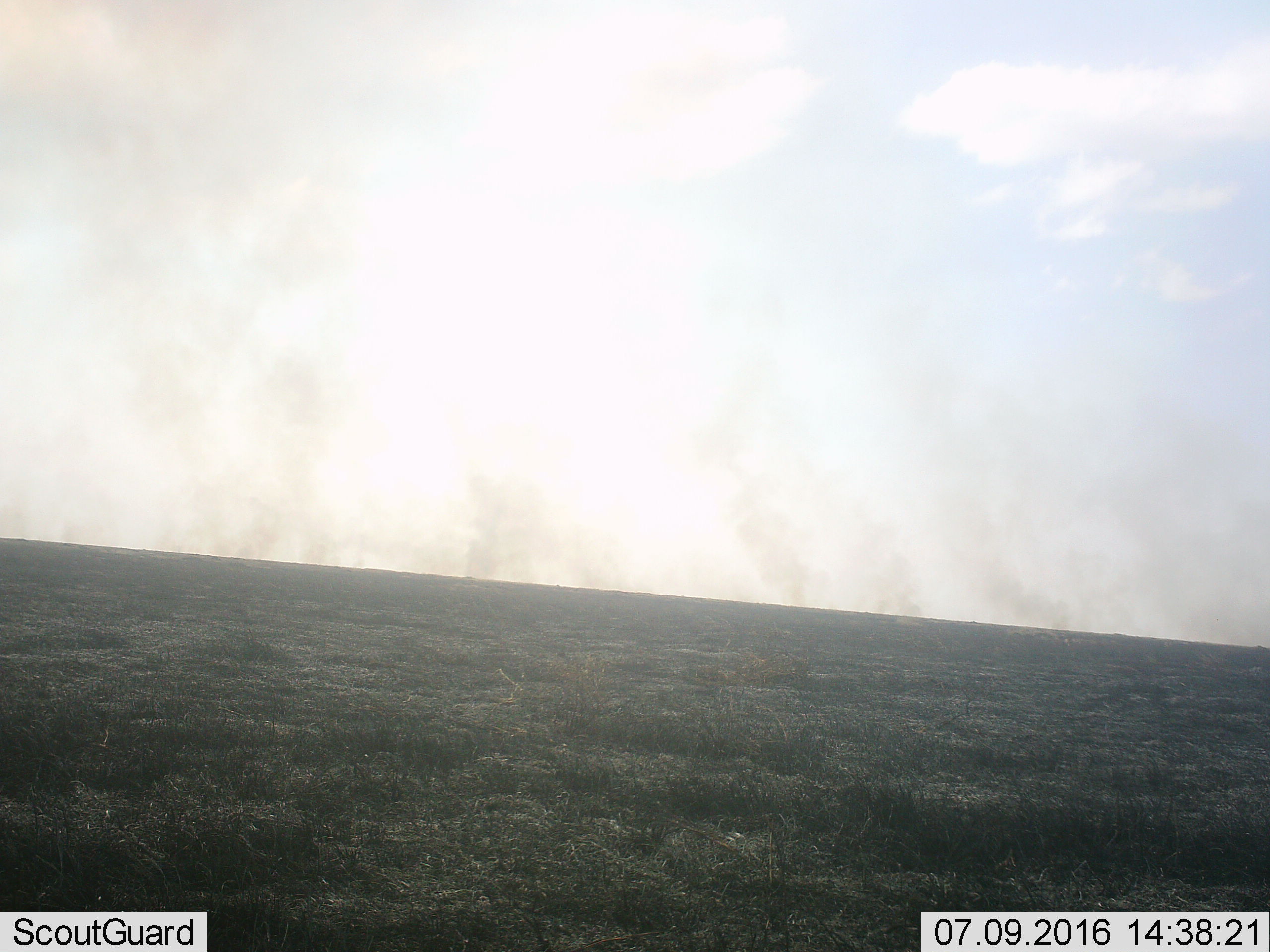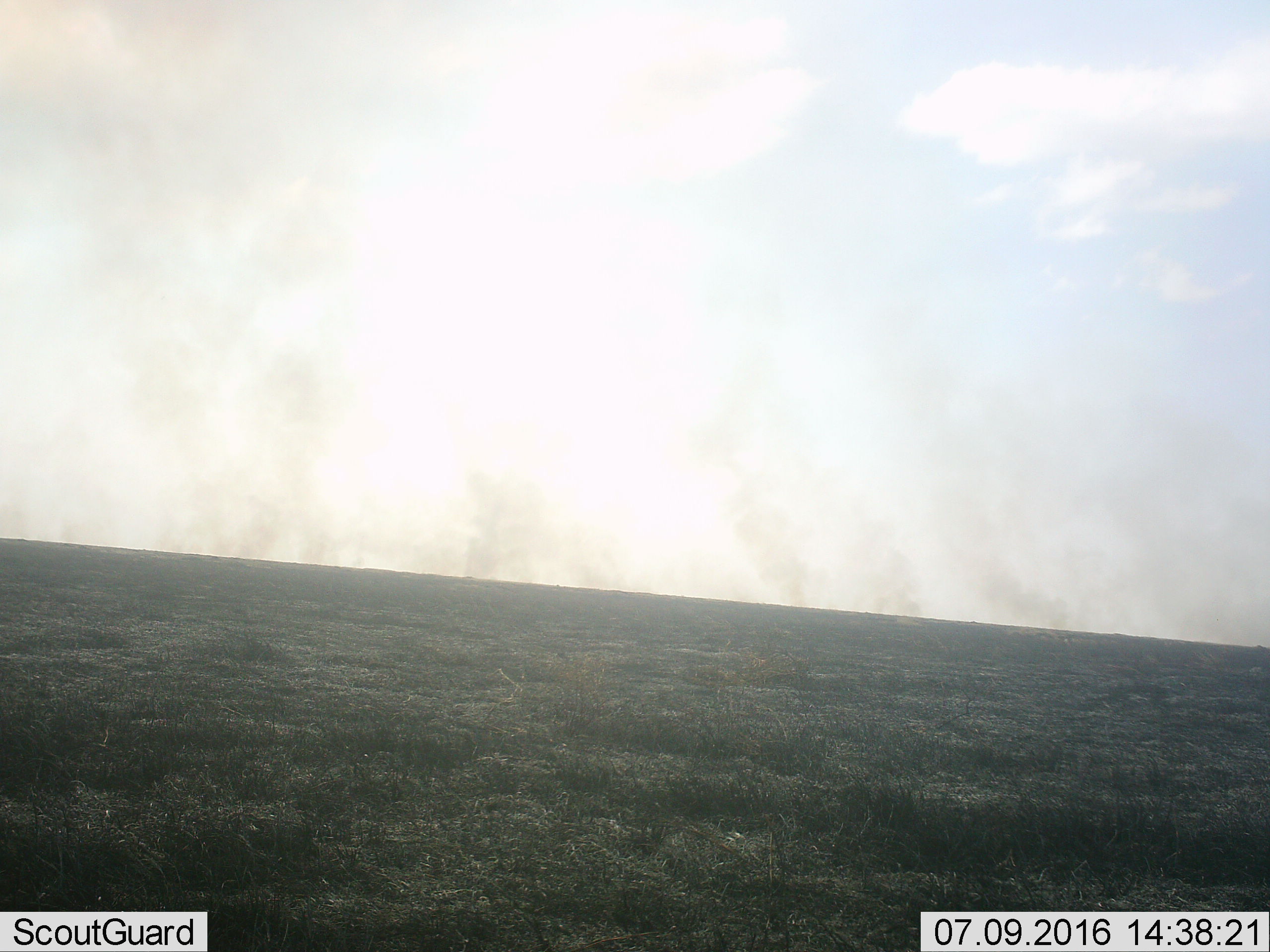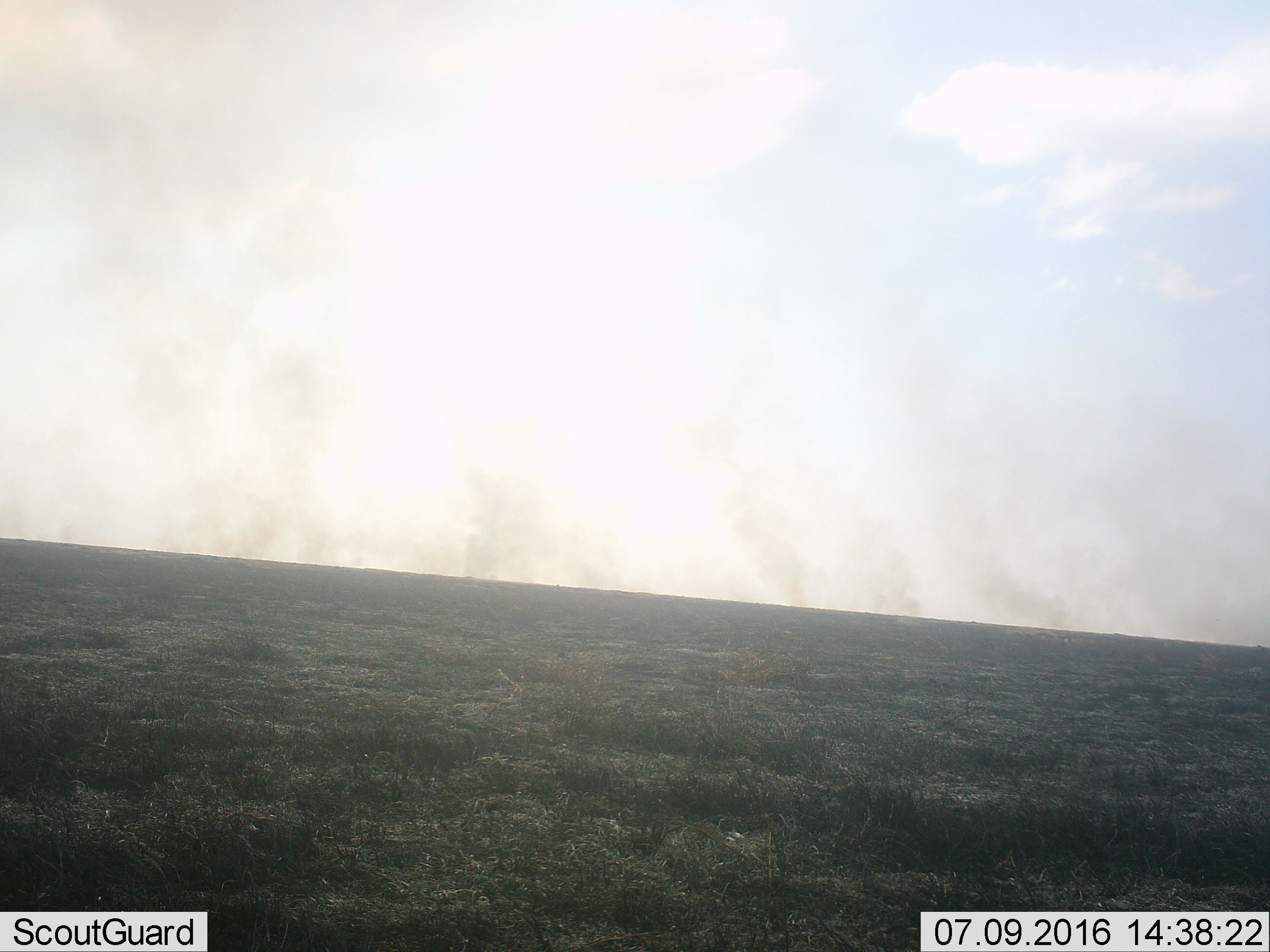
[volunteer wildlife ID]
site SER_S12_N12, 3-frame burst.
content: unidentified animal